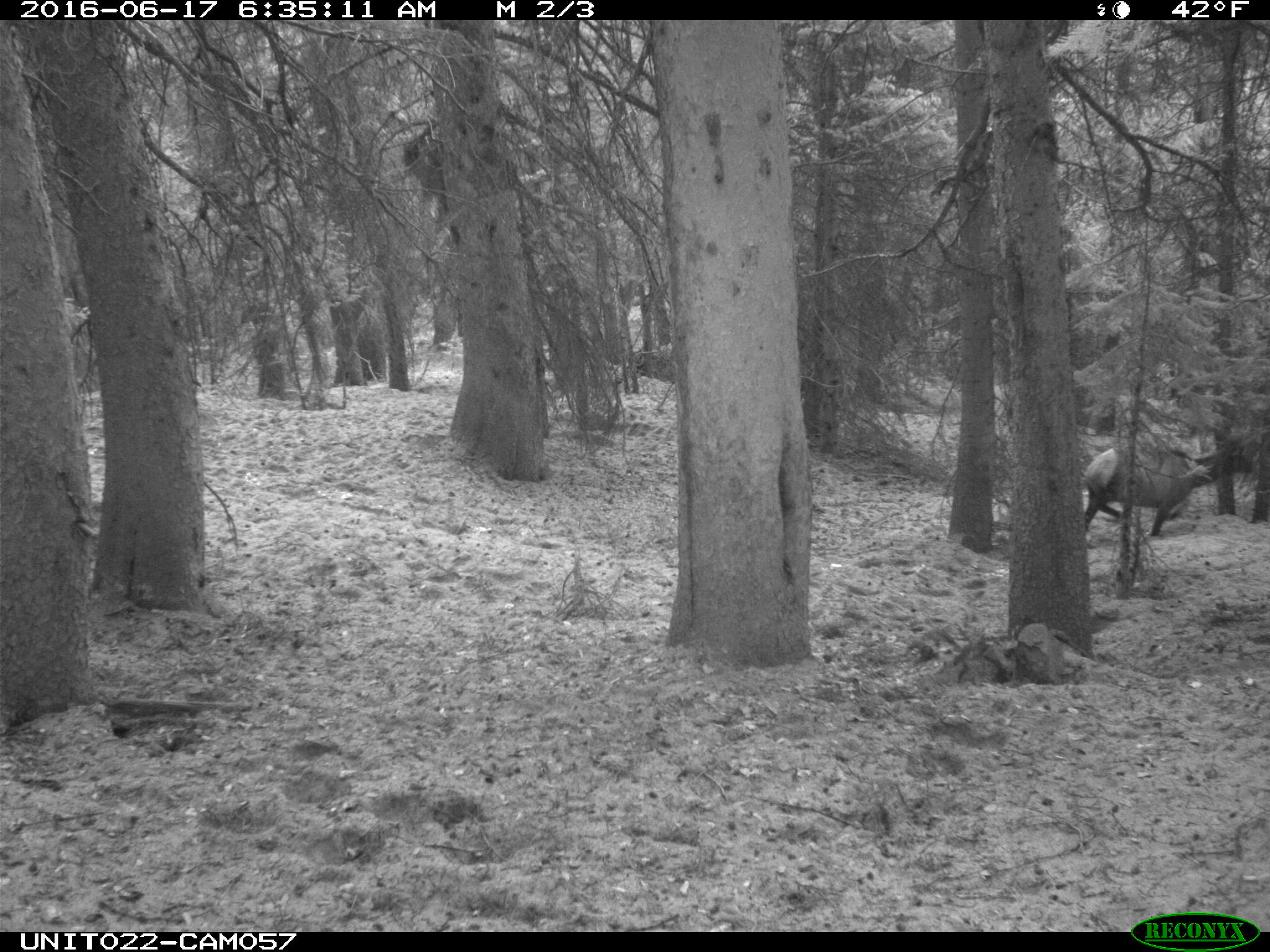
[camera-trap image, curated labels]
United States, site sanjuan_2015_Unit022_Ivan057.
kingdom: Animalia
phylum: Chordata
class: Mammalia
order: Artiodactyla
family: Cervidae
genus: Cervus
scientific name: Cervus elaphus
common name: red deer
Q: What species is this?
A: Cervus elaphus (red deer).